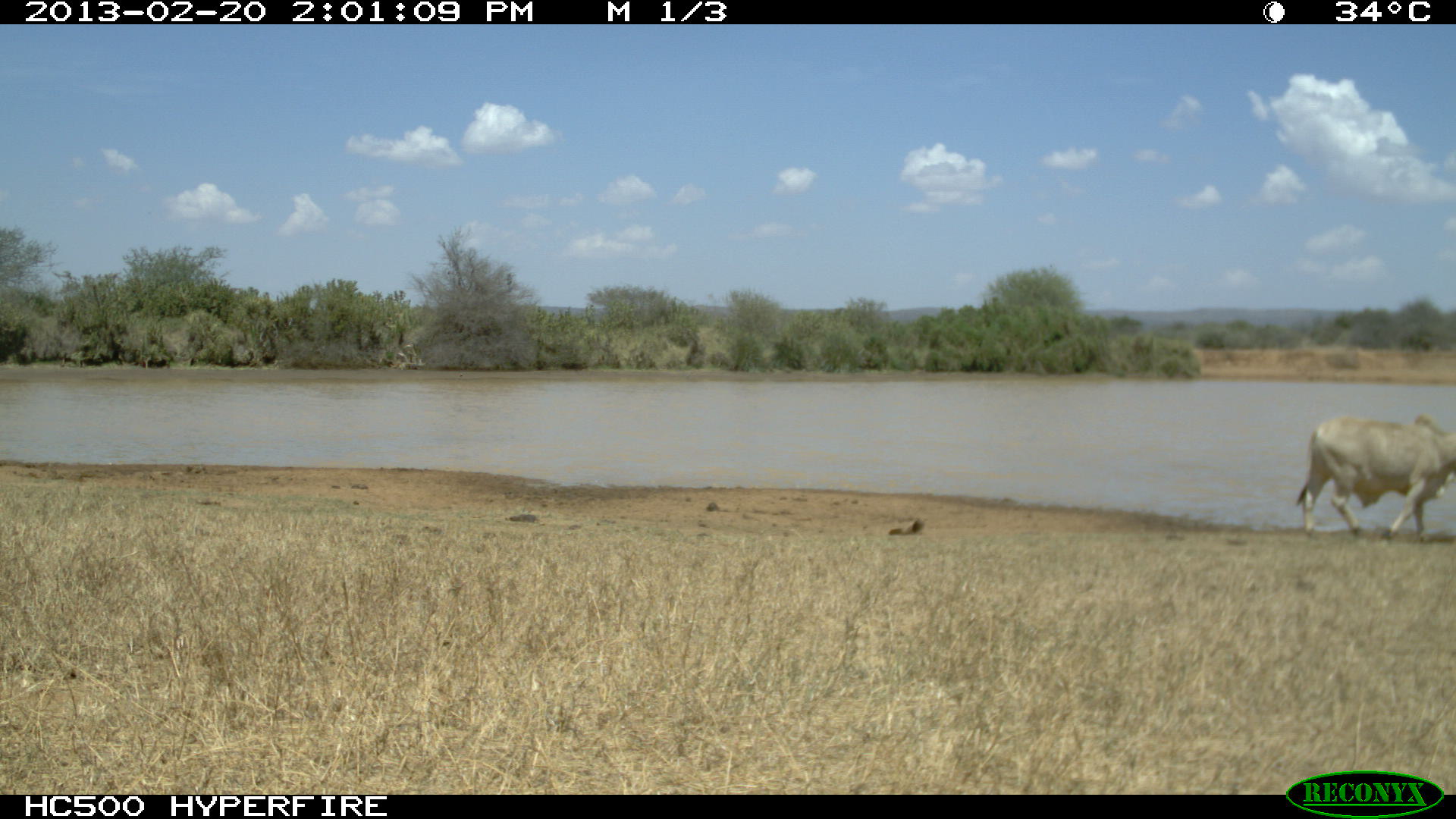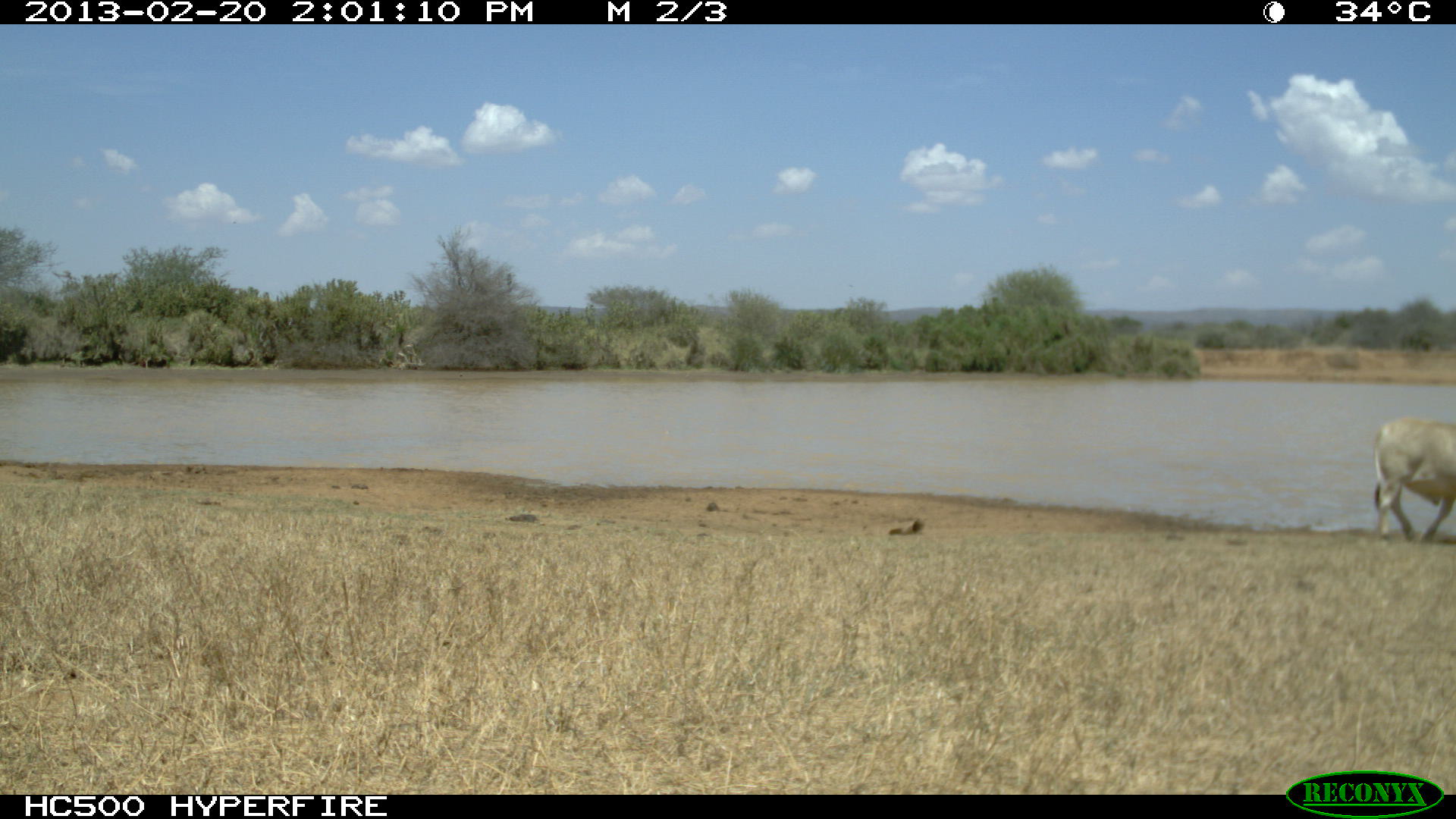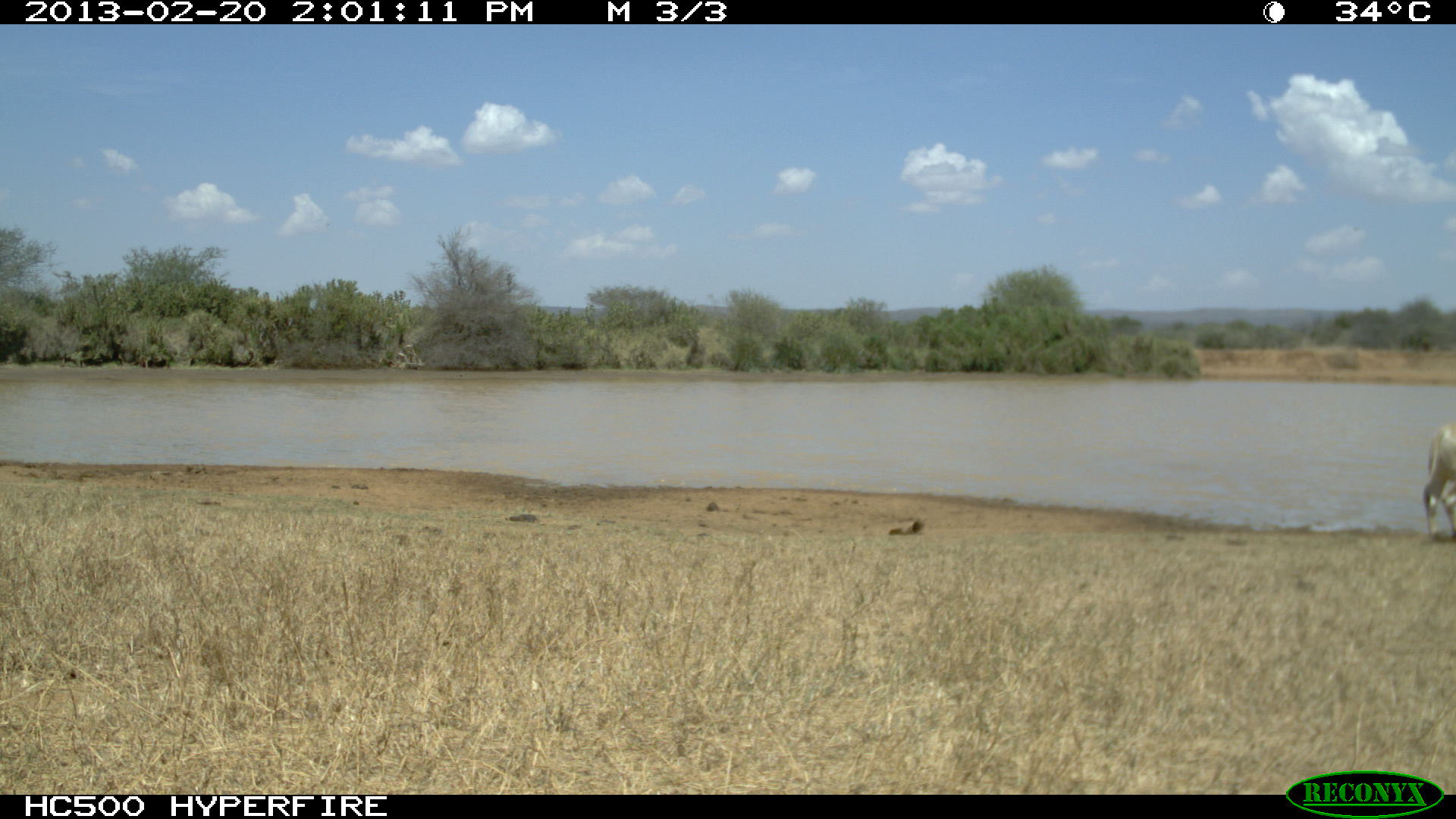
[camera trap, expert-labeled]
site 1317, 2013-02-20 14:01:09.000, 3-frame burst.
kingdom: Animalia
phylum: Chordata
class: Mammalia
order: Artiodactyla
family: Bovidae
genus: Bos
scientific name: Bos taurus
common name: domestic cattle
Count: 1.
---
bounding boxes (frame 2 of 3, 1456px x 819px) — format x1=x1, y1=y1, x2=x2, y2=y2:
bos taurus: x1=1369, y1=414, x2=1456, y2=536